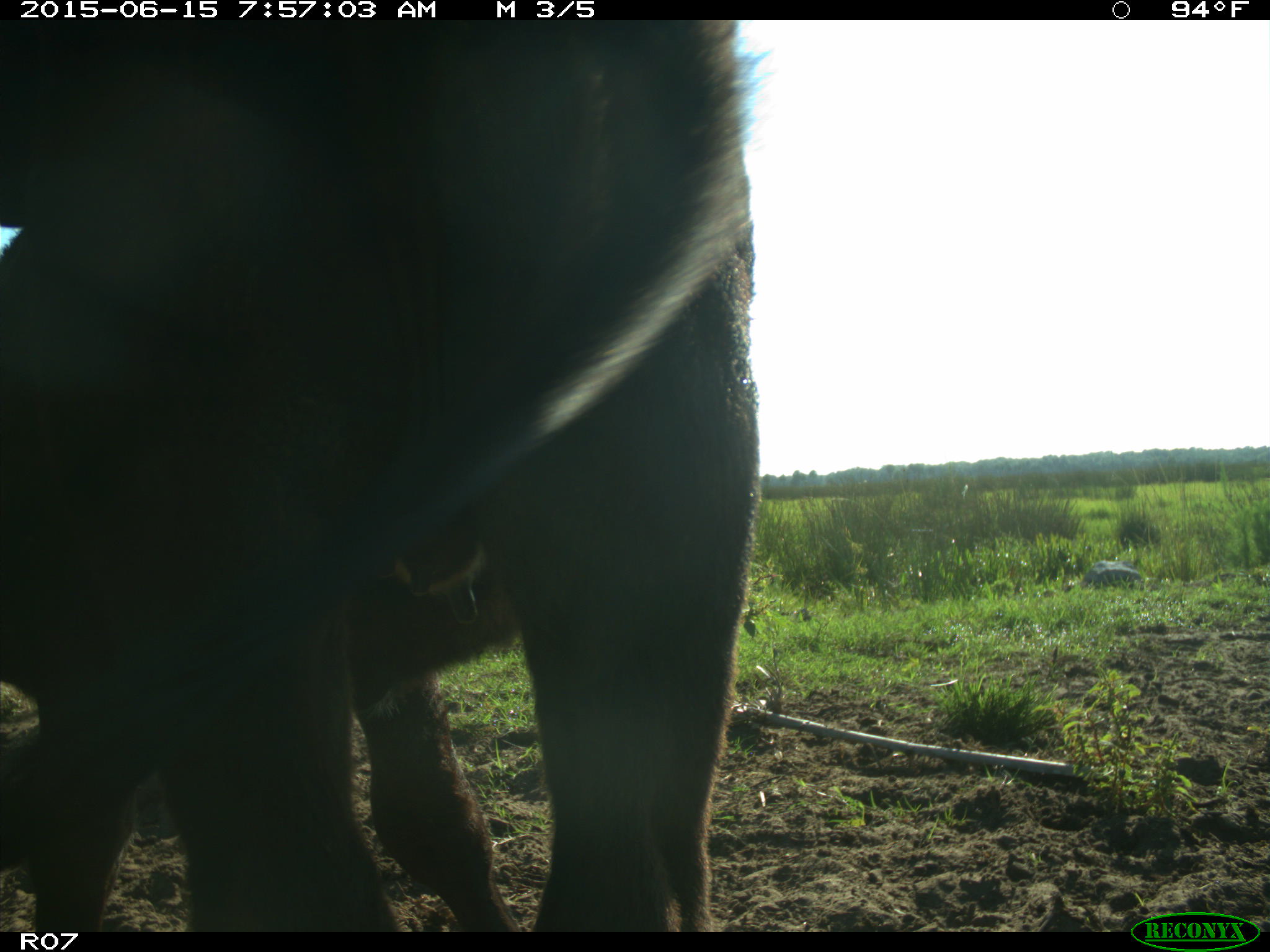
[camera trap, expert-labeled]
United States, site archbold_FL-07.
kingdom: Animalia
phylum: Chordata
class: Mammalia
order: Artiodactyla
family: Bovidae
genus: Bos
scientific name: Bos taurus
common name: domestic cow